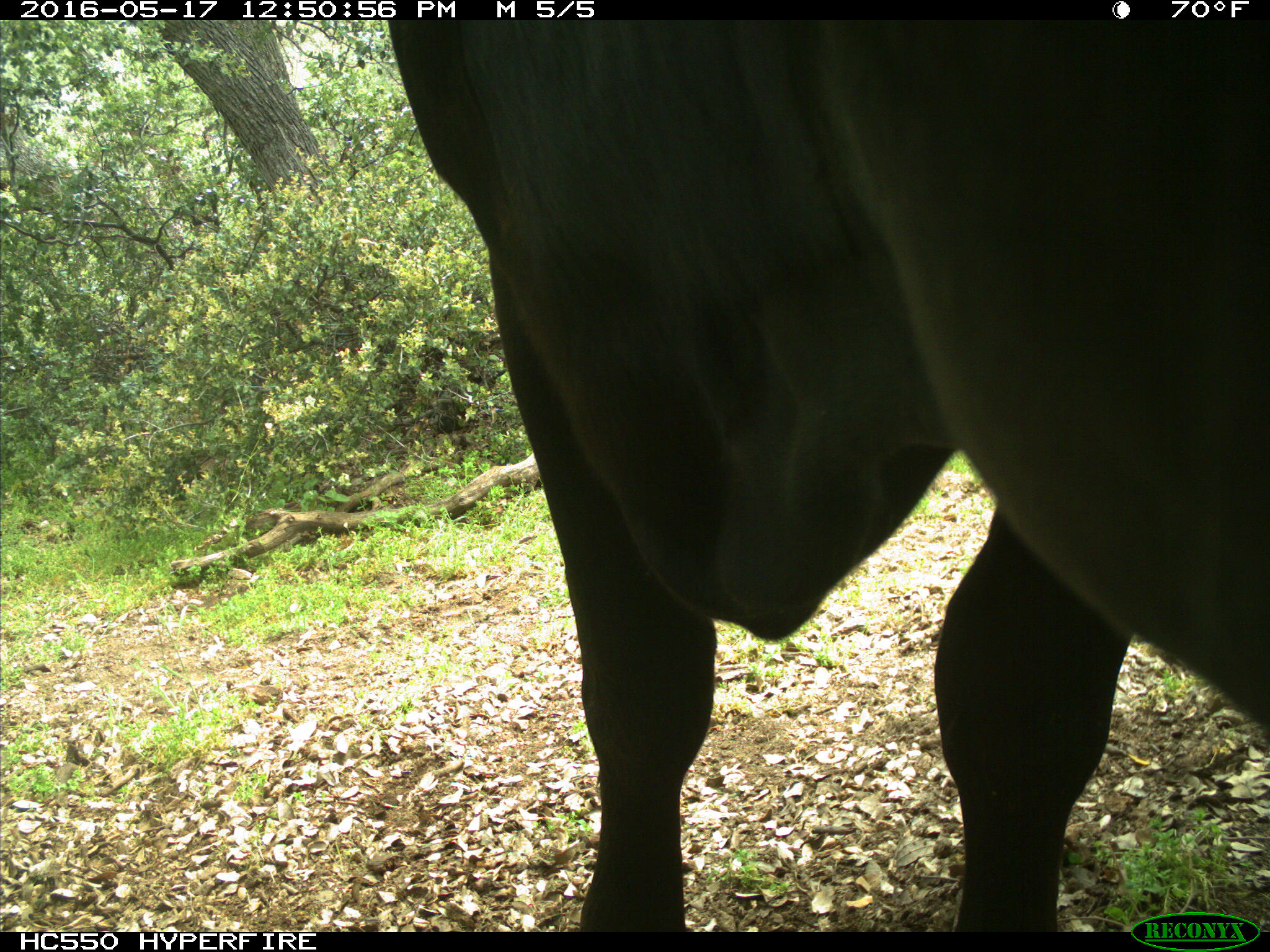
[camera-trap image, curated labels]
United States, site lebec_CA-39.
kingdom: Animalia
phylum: Chordata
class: Mammalia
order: Artiodactyla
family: Bovidae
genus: Bos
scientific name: Bos taurus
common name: domestic cow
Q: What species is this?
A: Bos taurus (domestic cow).